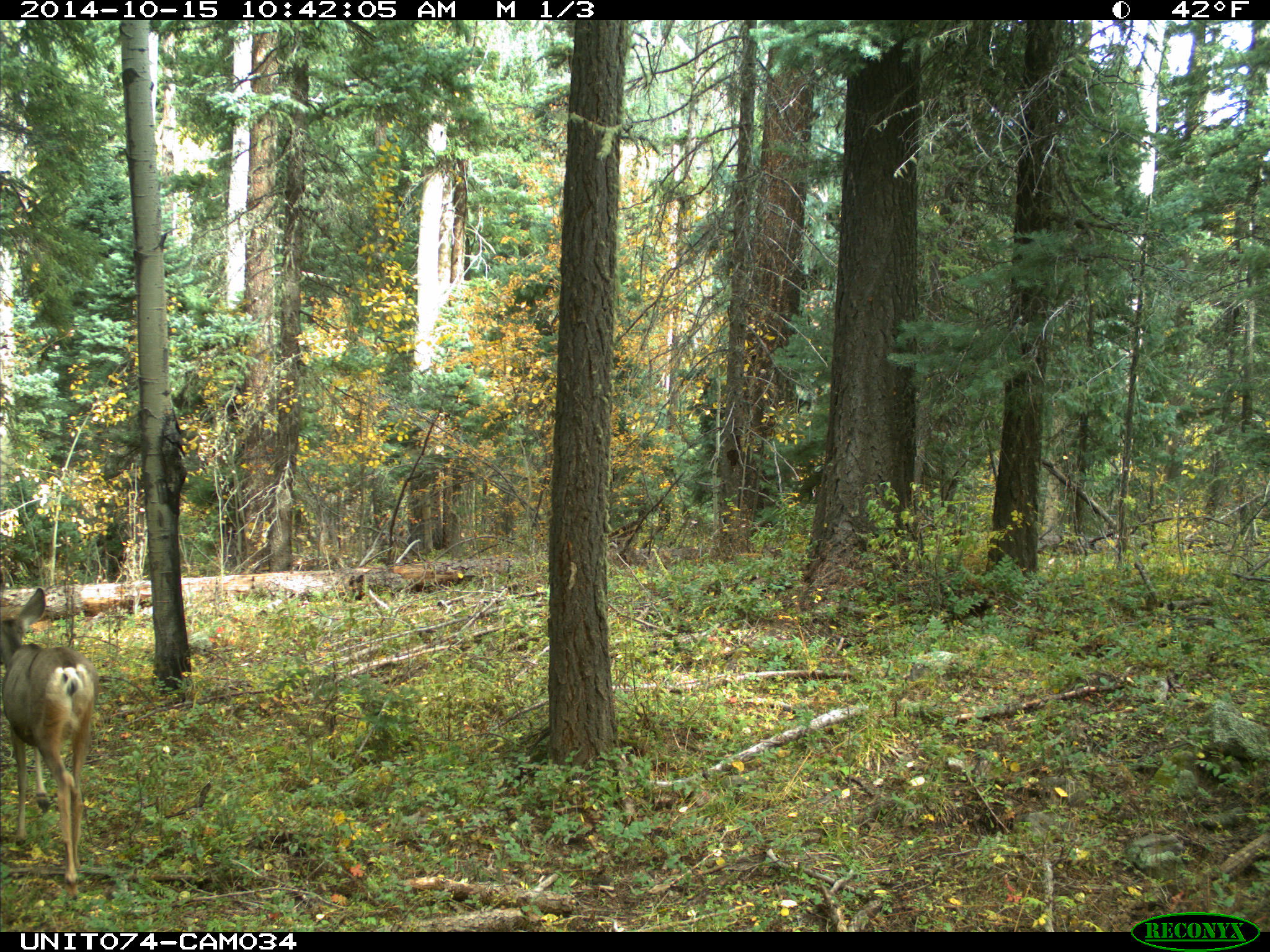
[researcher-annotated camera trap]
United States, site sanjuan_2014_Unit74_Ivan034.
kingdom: Animalia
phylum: Chordata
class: Mammalia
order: Artiodactyla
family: Cervidae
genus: Odocoileus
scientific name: Odocoileus hemionus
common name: mule deer